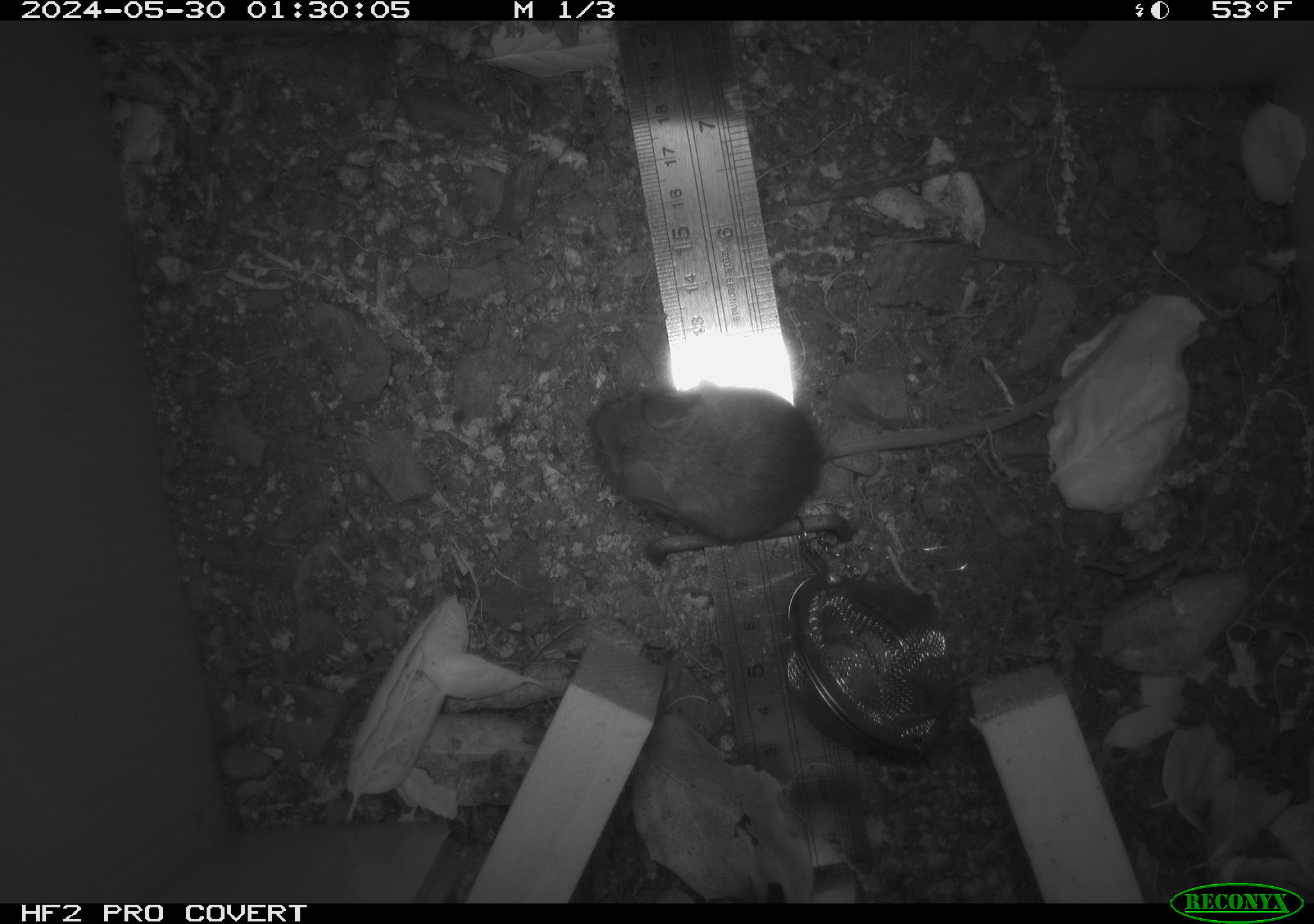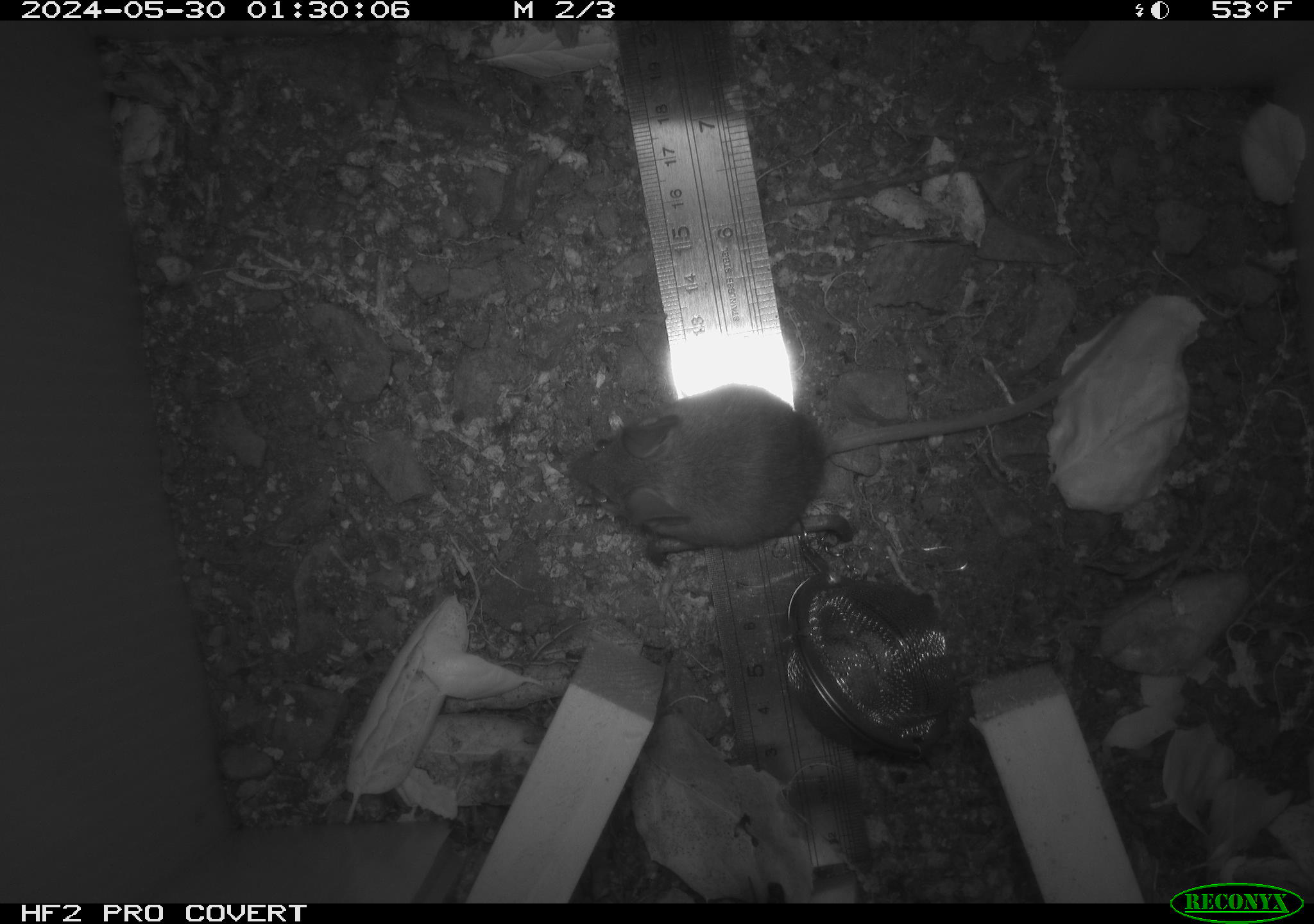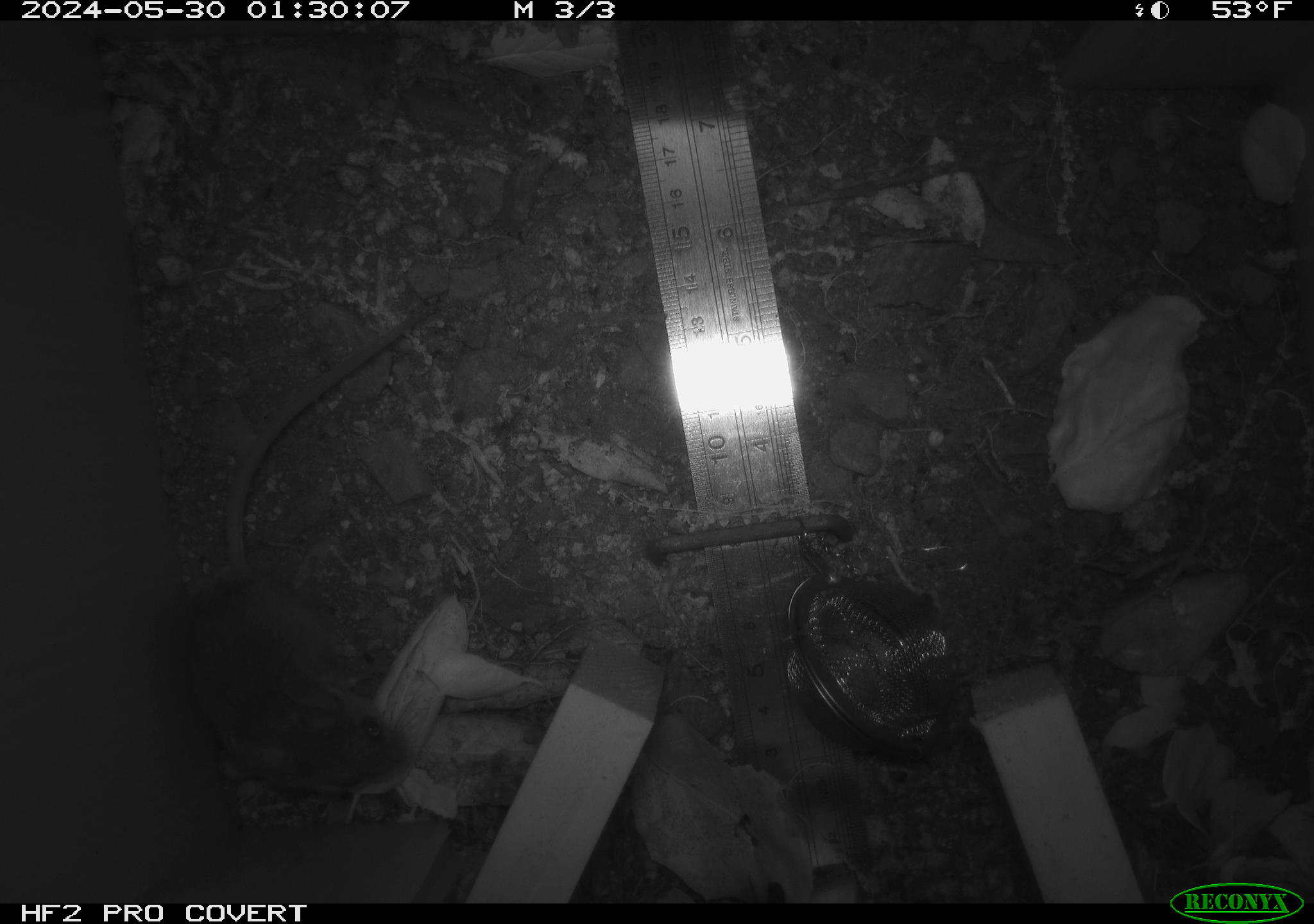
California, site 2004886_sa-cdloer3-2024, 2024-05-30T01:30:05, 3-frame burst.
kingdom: Animalia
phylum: Chordata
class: Mammalia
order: Rodentia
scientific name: Rodentia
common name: rodent